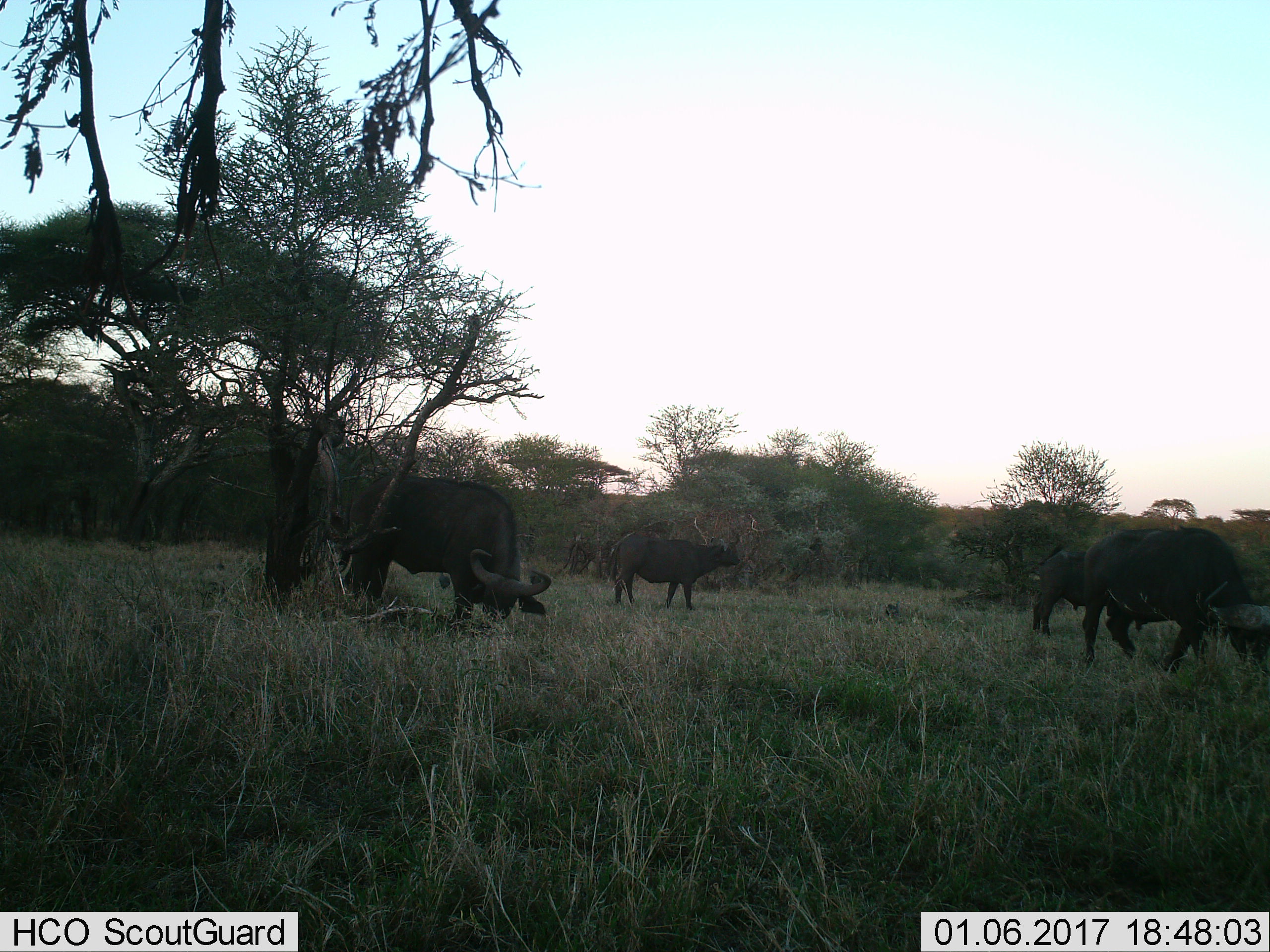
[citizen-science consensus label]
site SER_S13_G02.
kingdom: Animalia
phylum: Chordata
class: Mammalia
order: Artiodactyla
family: Bovidae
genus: Syncerus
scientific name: Syncerus caffer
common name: african buffalo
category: buffalo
Buffalo (african buffalo) (Syncerus caffer), count 4. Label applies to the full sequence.